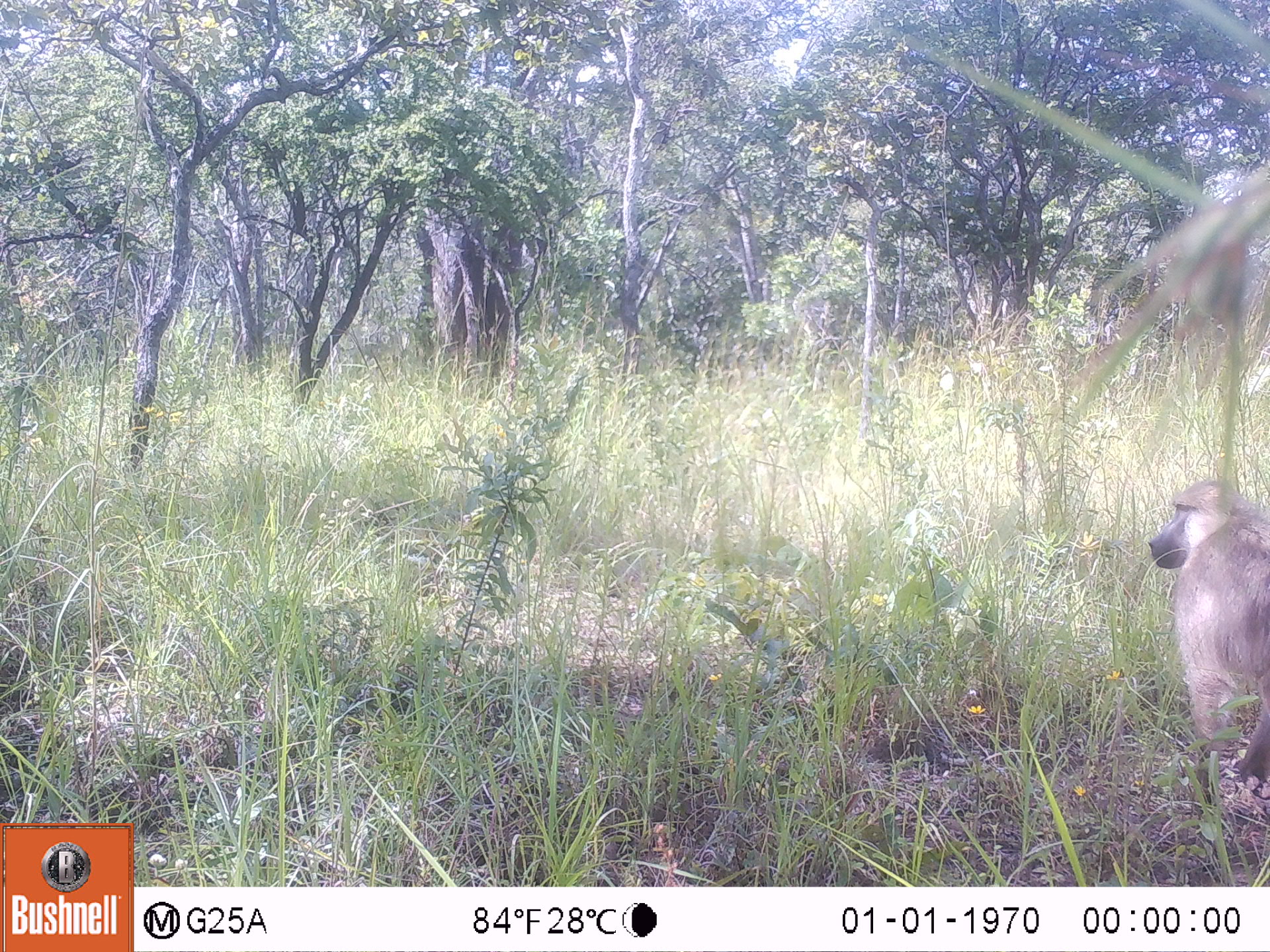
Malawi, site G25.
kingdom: Animalia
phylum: Chordata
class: Mammalia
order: Primates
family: Cercopithecidae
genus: Papio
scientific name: Papio cynocephalus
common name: yellow baboon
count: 1